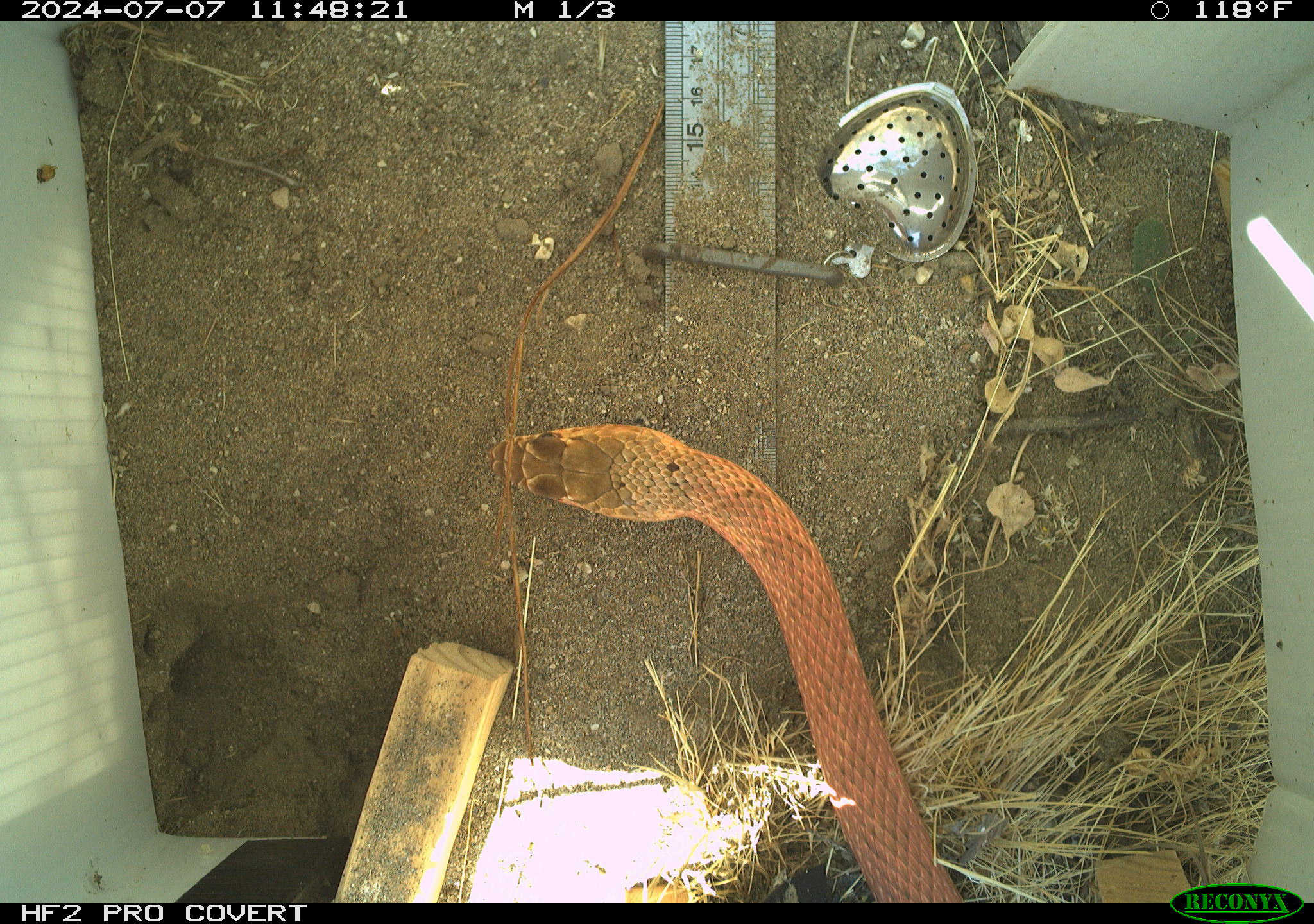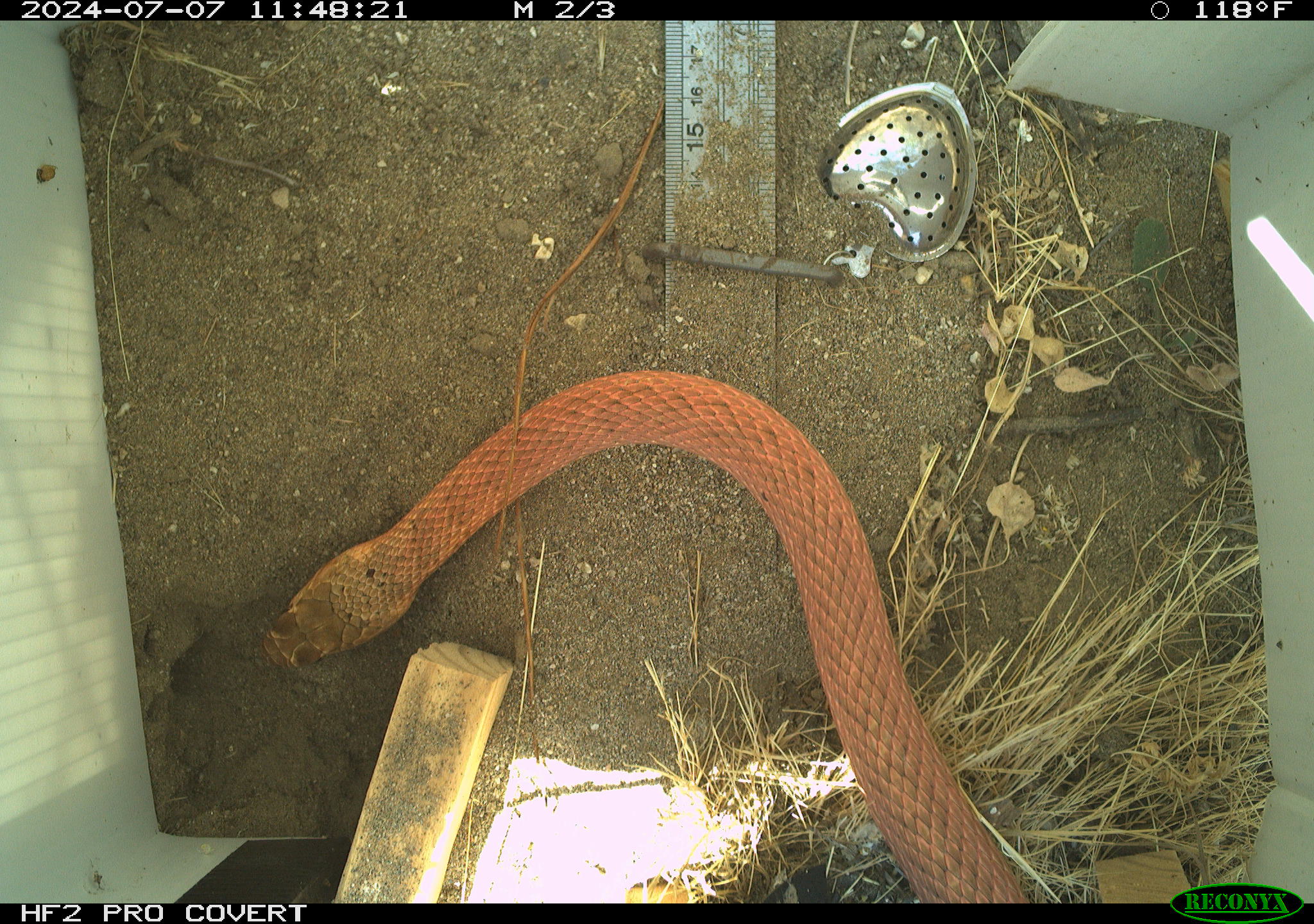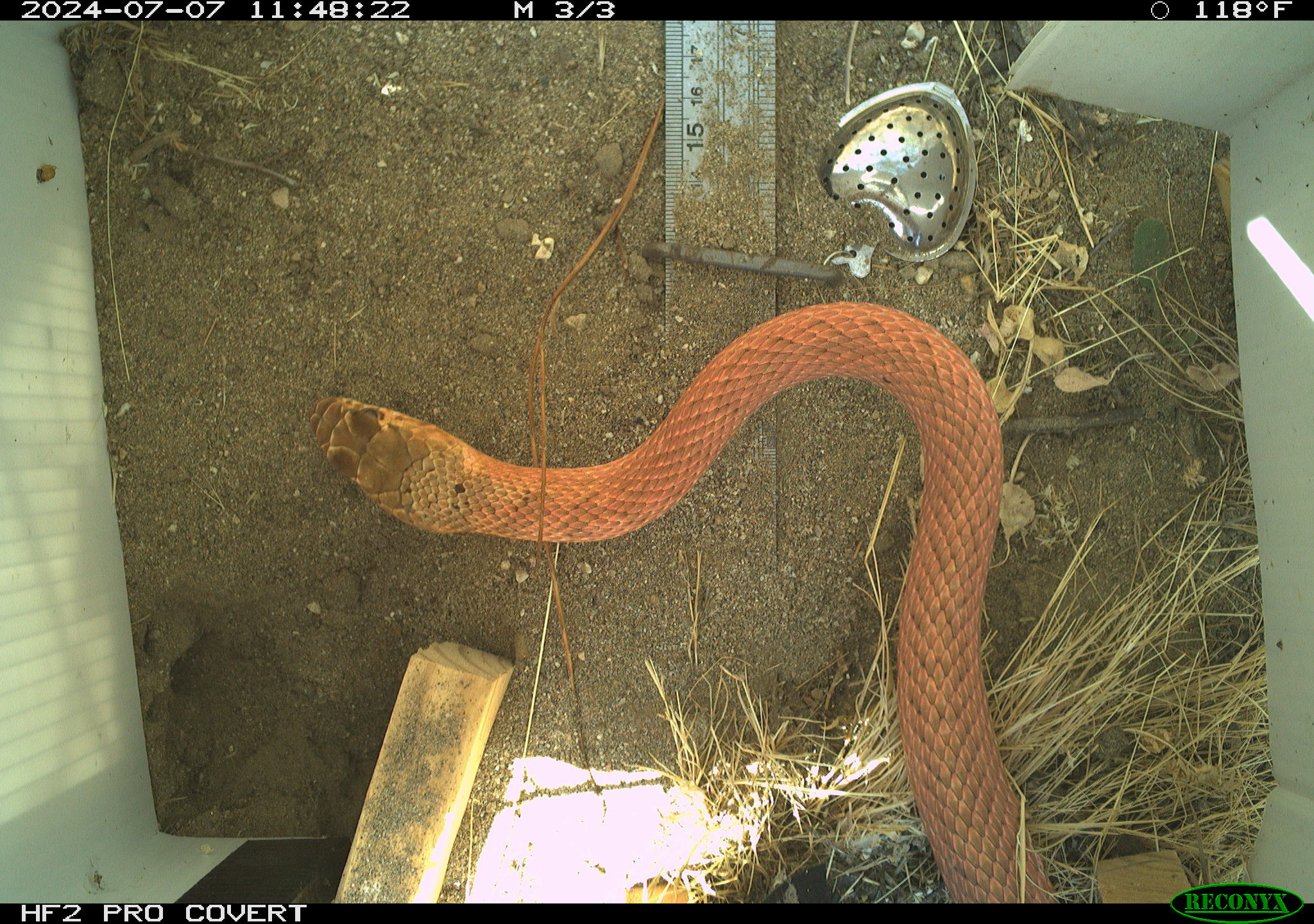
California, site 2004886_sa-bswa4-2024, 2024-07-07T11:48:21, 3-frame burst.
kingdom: Animalia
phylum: Chordata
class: Reptilia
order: Squamata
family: Colubridae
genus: Masticophis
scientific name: Masticophis flagellum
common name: coachwhip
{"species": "coachwhip (Masticophis flagellum)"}